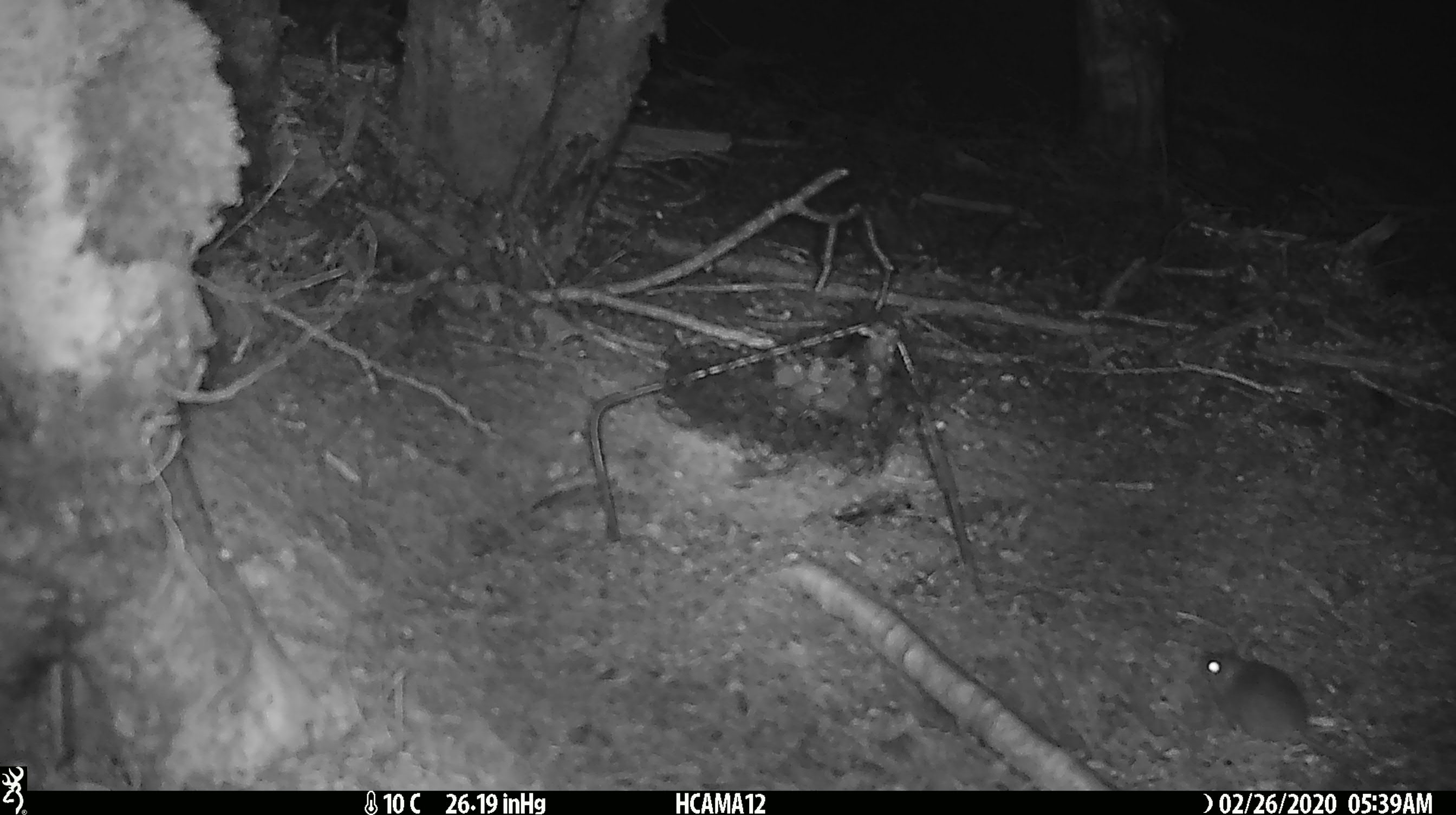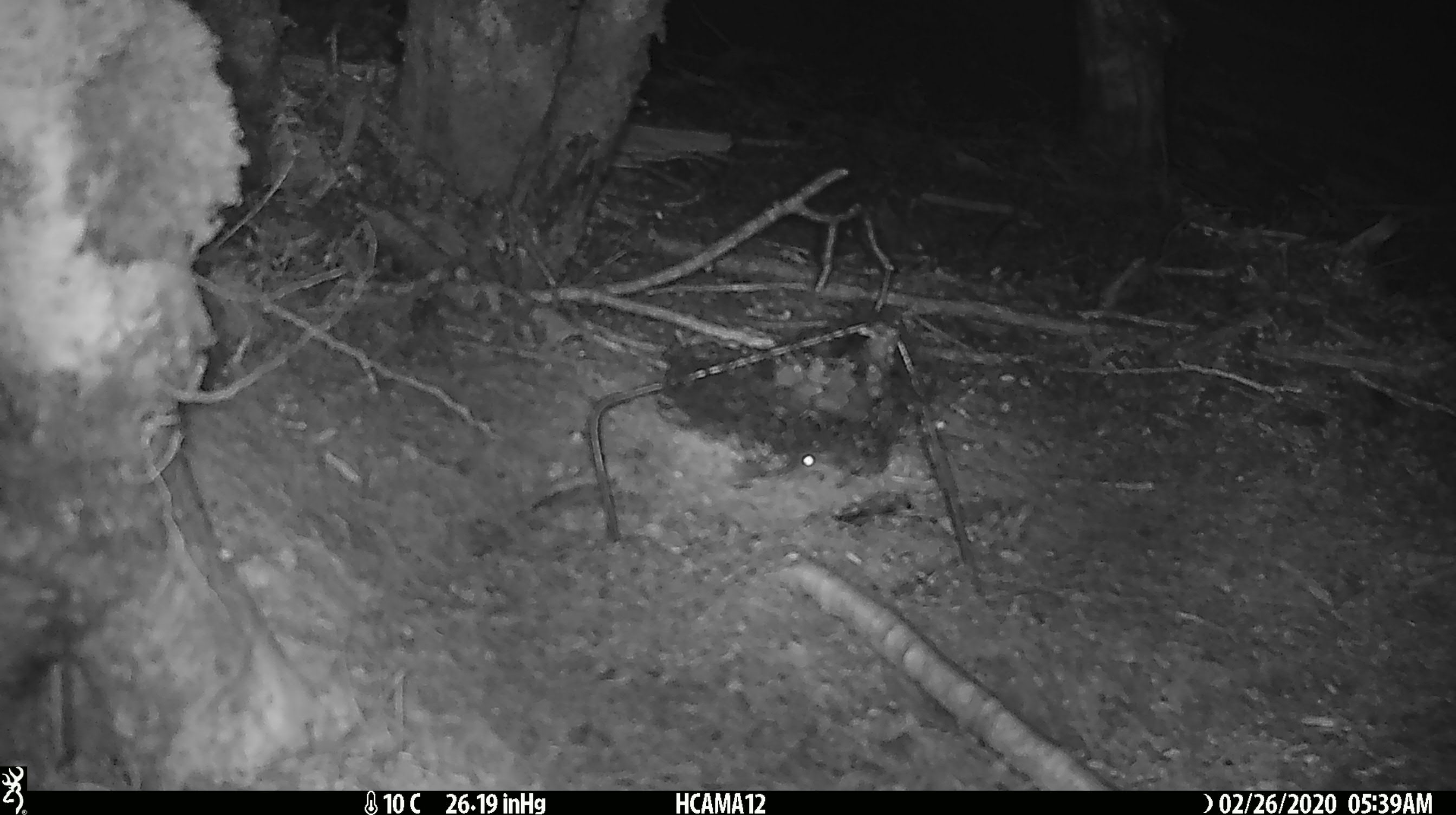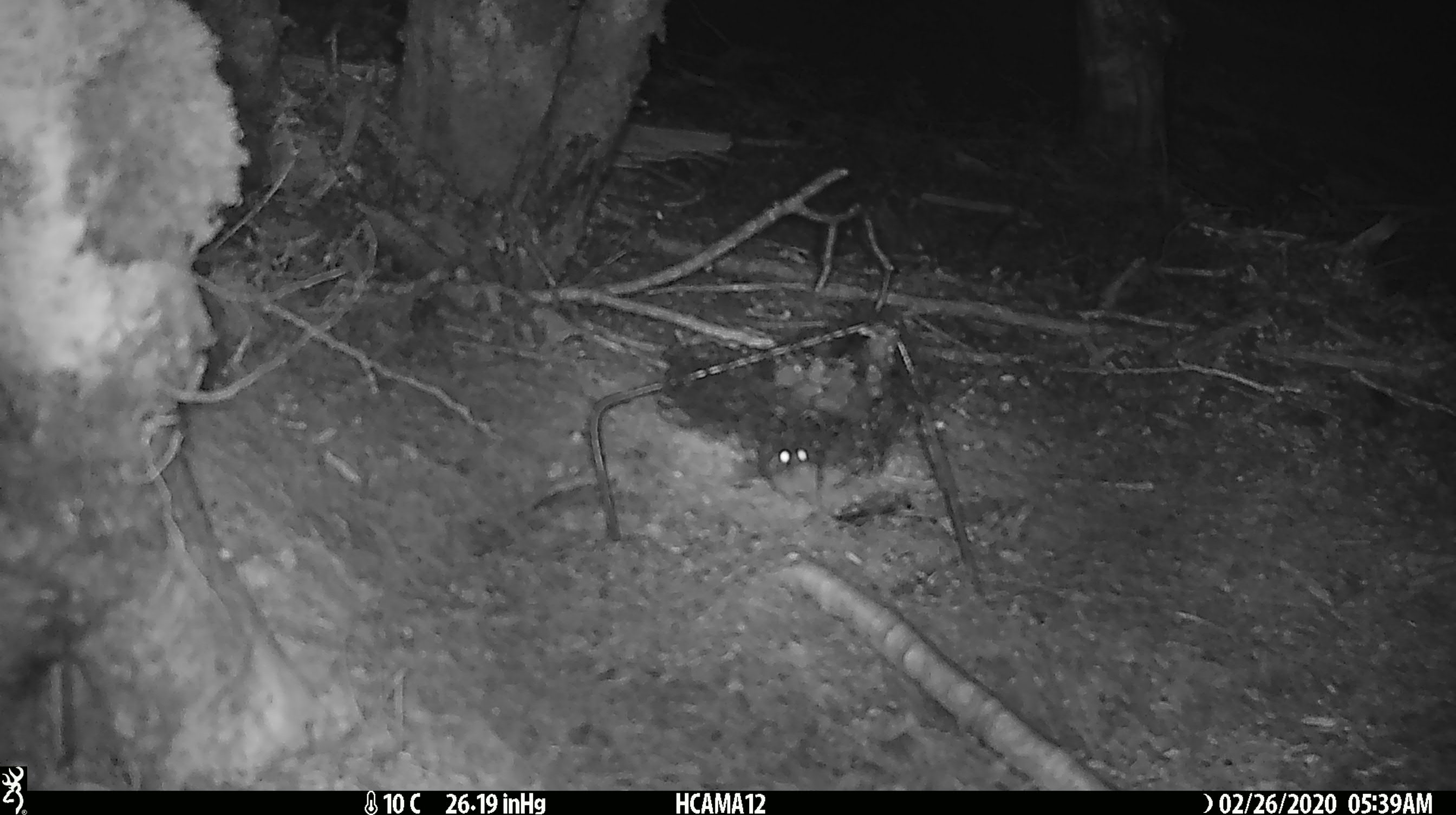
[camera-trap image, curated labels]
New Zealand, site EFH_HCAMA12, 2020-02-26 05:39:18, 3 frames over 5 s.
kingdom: Animalia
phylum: Chordata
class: Mammalia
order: Rodentia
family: Muridae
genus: Mus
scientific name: Mus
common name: mouse